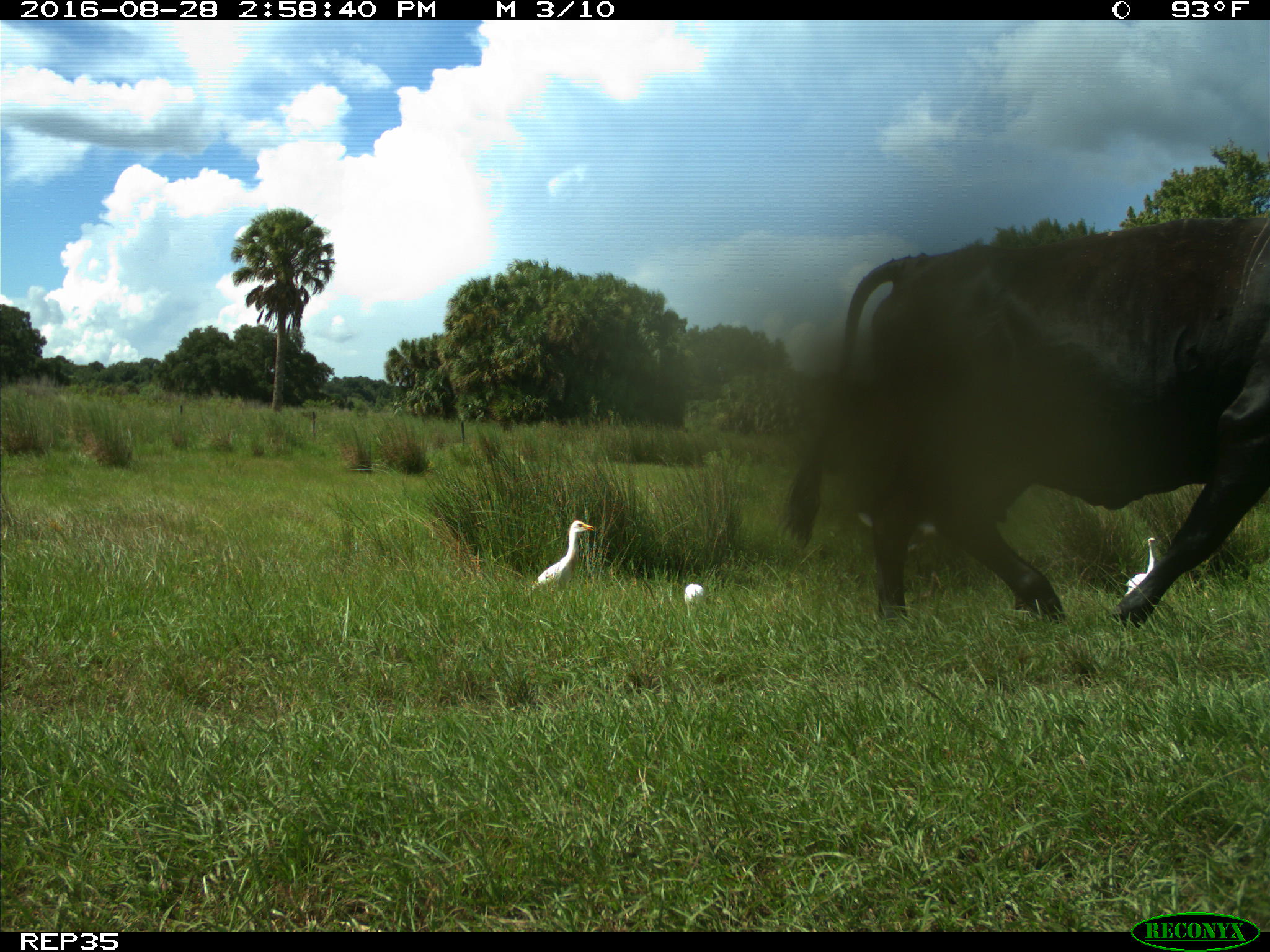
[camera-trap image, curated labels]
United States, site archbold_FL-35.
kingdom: Animalia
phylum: Chordata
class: Mammalia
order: Artiodactyla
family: Bovidae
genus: Bos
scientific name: Bos taurus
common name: domestic cow